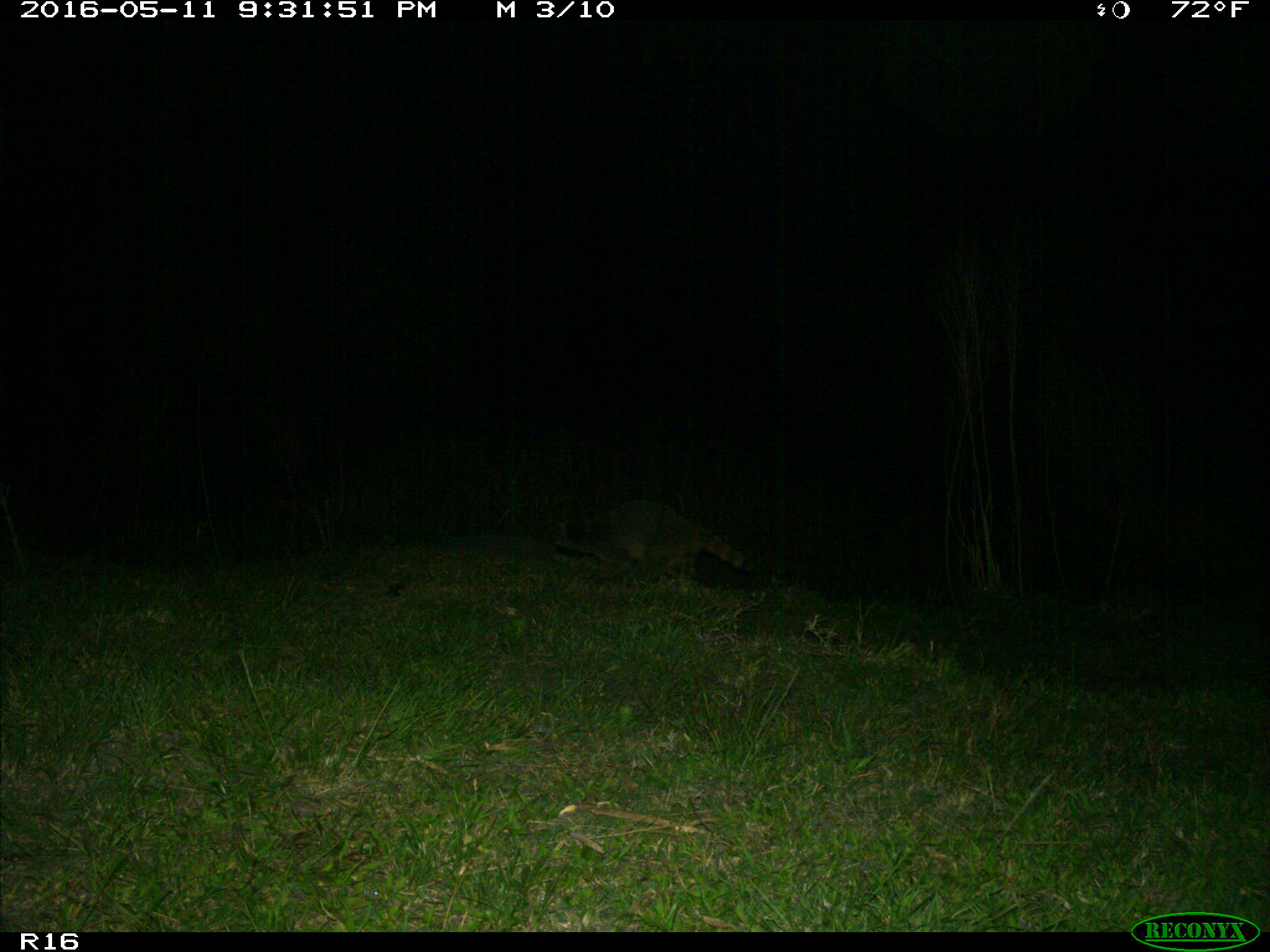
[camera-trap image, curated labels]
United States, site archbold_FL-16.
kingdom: Animalia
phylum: Chordata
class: Mammalia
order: Carnivora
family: Procyonidae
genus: Procyon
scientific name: Procyon lotor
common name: common raccoon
Procyon lotor (common raccoon).